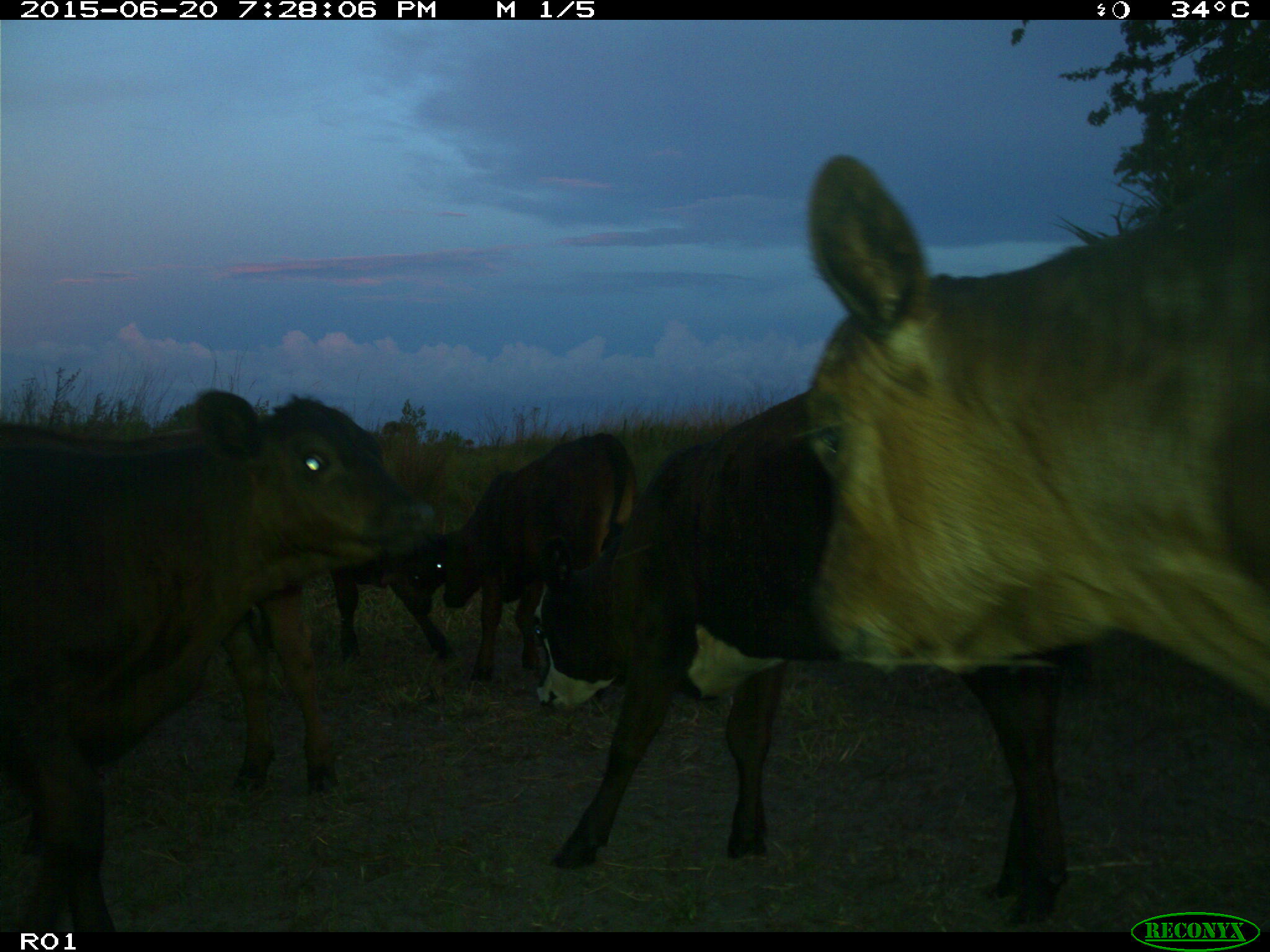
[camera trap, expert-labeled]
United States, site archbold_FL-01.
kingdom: Animalia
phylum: Chordata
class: Mammalia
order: Artiodactyla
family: Bovidae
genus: Bos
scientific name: Bos taurus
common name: domestic cow